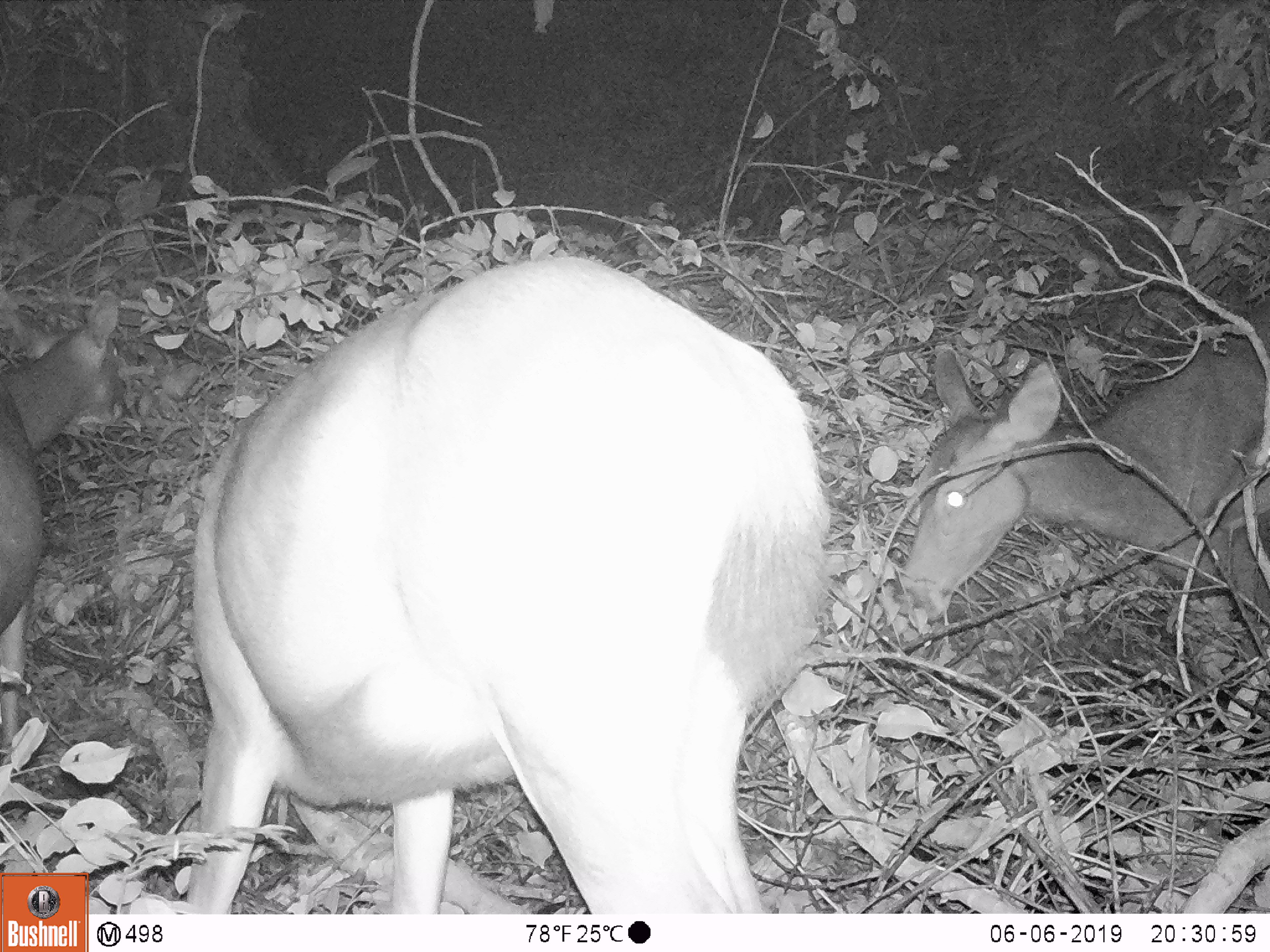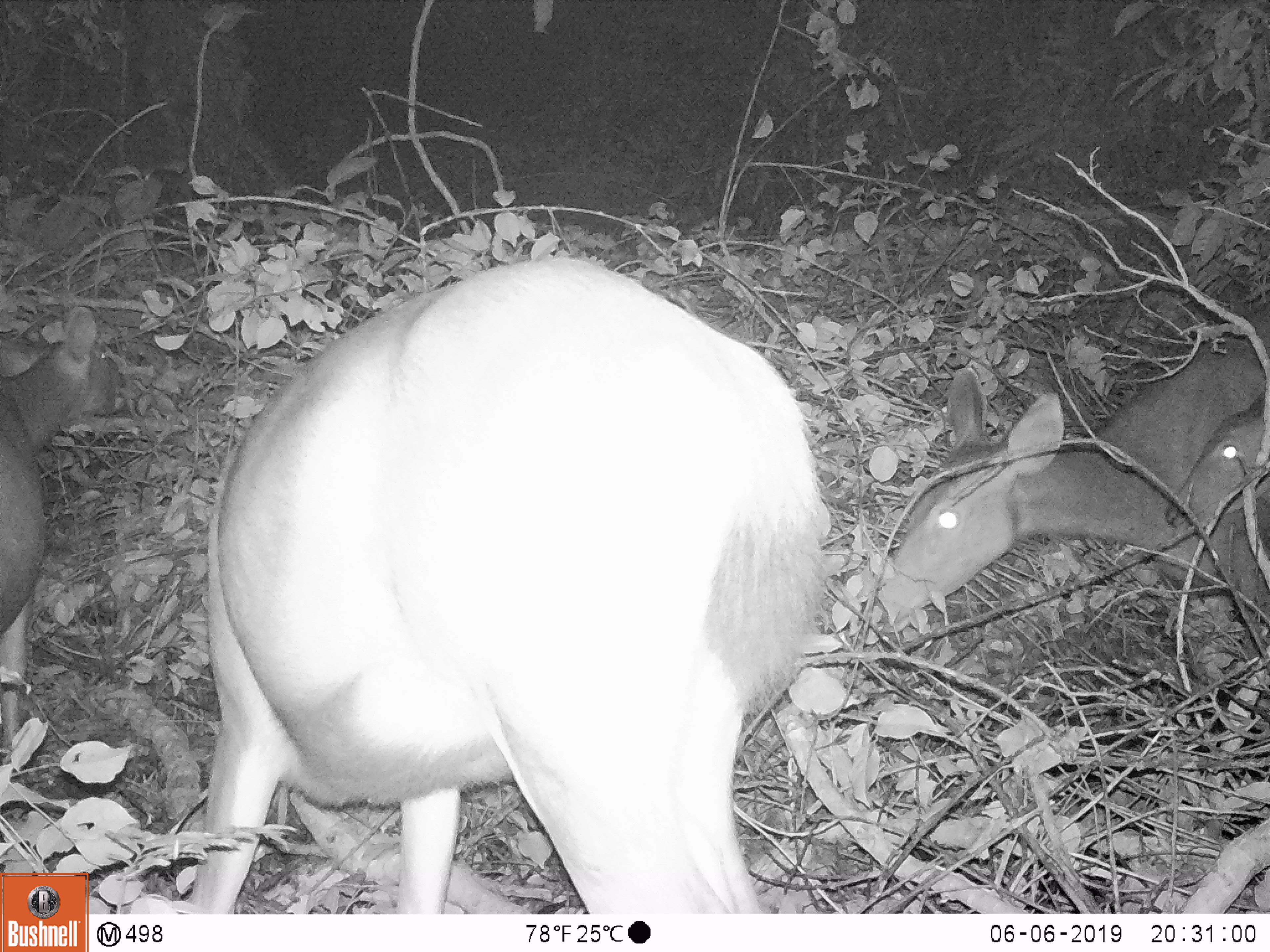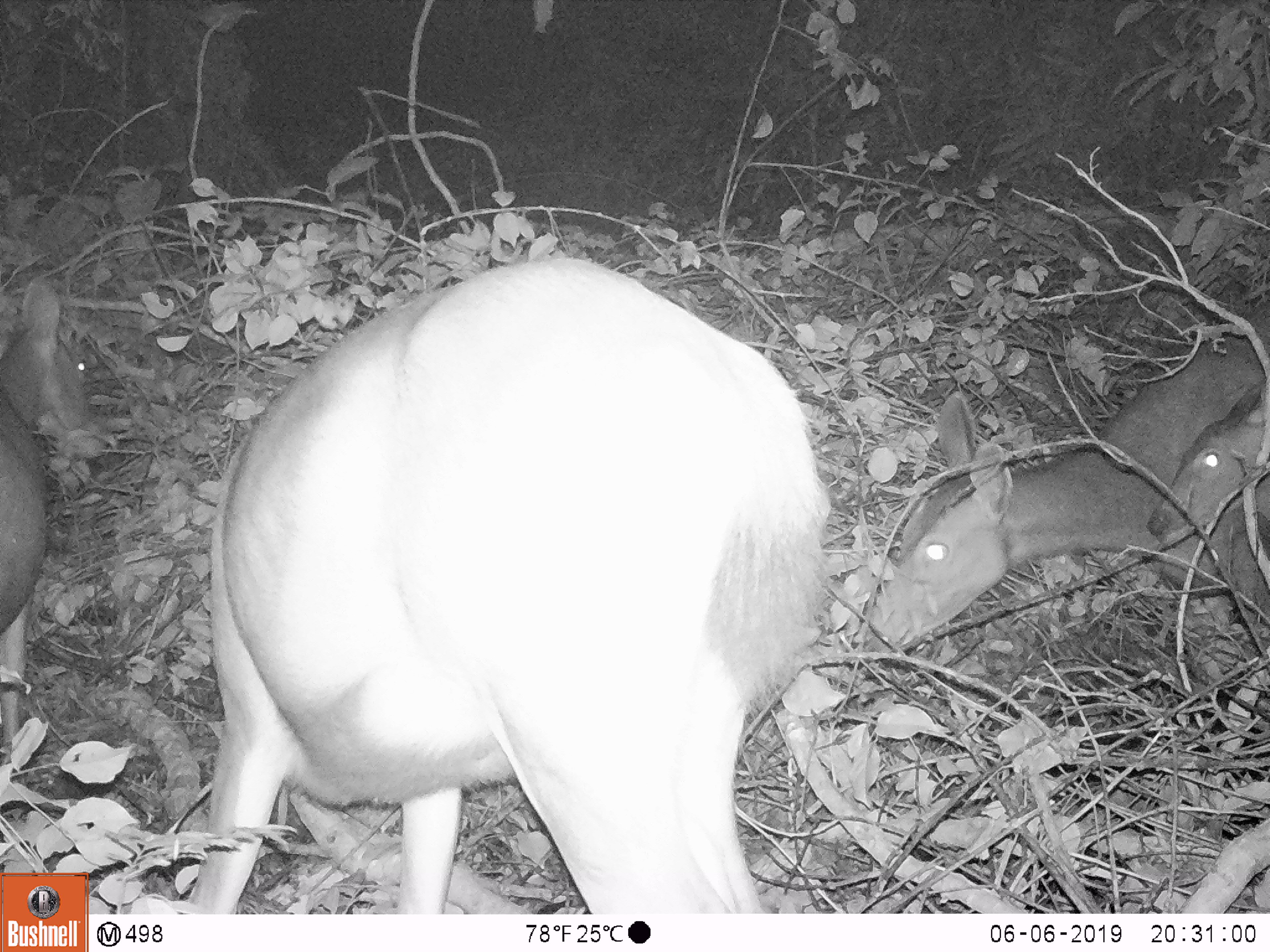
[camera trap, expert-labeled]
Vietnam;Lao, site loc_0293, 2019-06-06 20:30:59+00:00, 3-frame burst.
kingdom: Animalia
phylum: Chordata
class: Mammalia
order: Artiodactyla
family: Cervidae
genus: Rusa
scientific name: Rusa unicolor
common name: sambar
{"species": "sambar (Rusa unicolor)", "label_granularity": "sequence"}